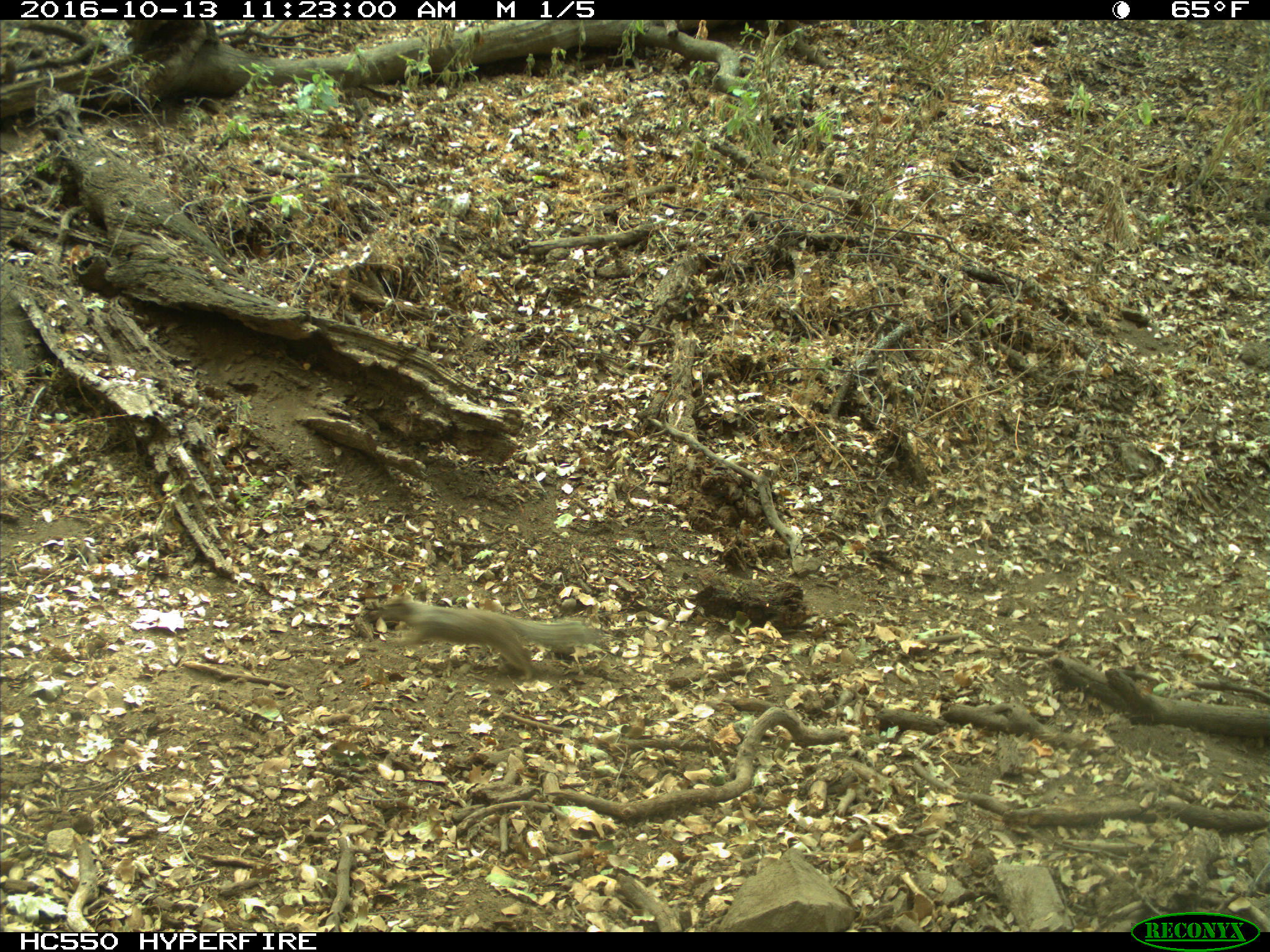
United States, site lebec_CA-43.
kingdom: Animalia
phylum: Chordata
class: Mammalia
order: Rodentia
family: Sciuridae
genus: Otospermophilus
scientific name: Otospermophilus beecheyi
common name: california ground squirrel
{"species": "Otospermophilus beecheyi (california ground squirrel)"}